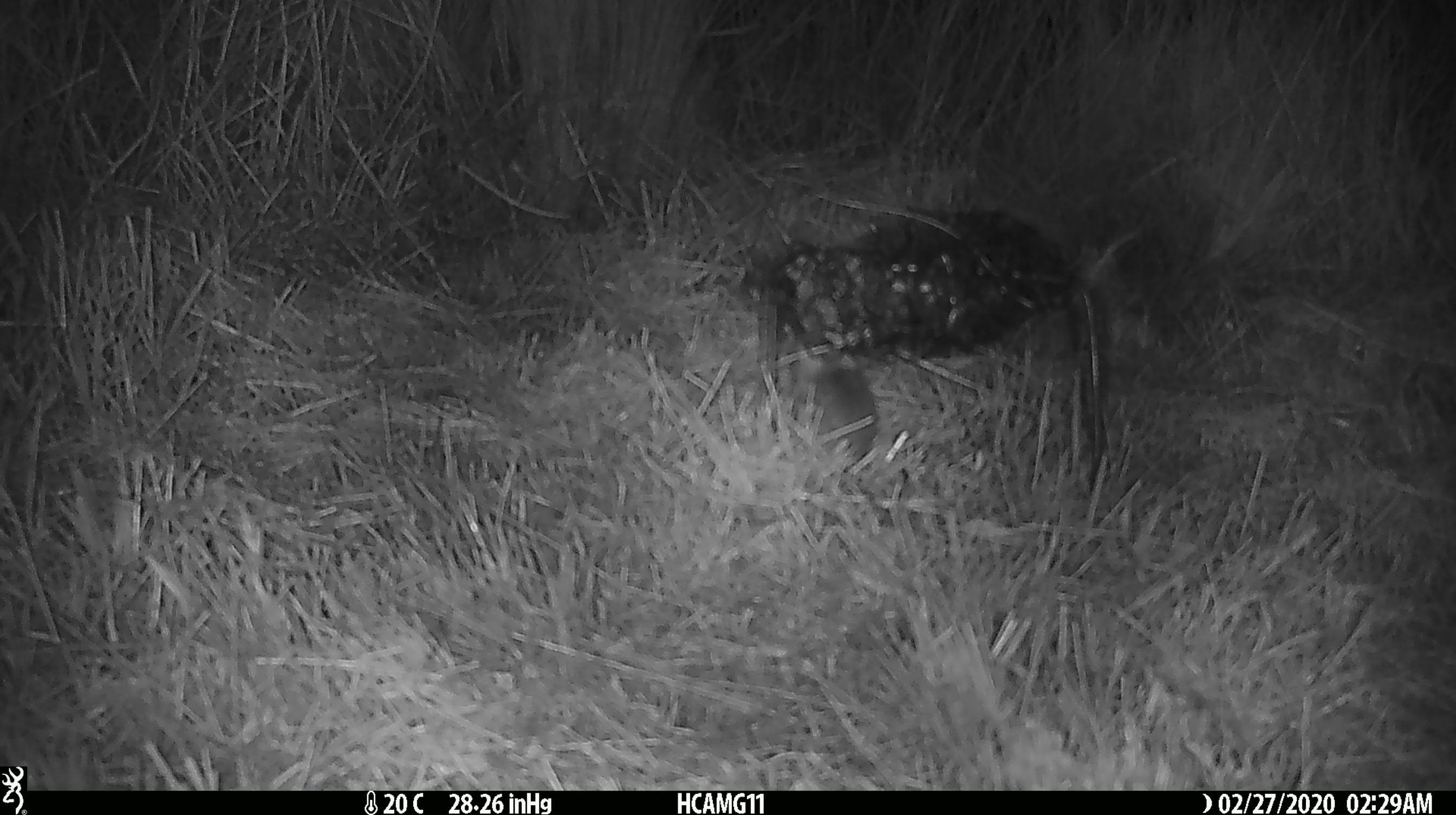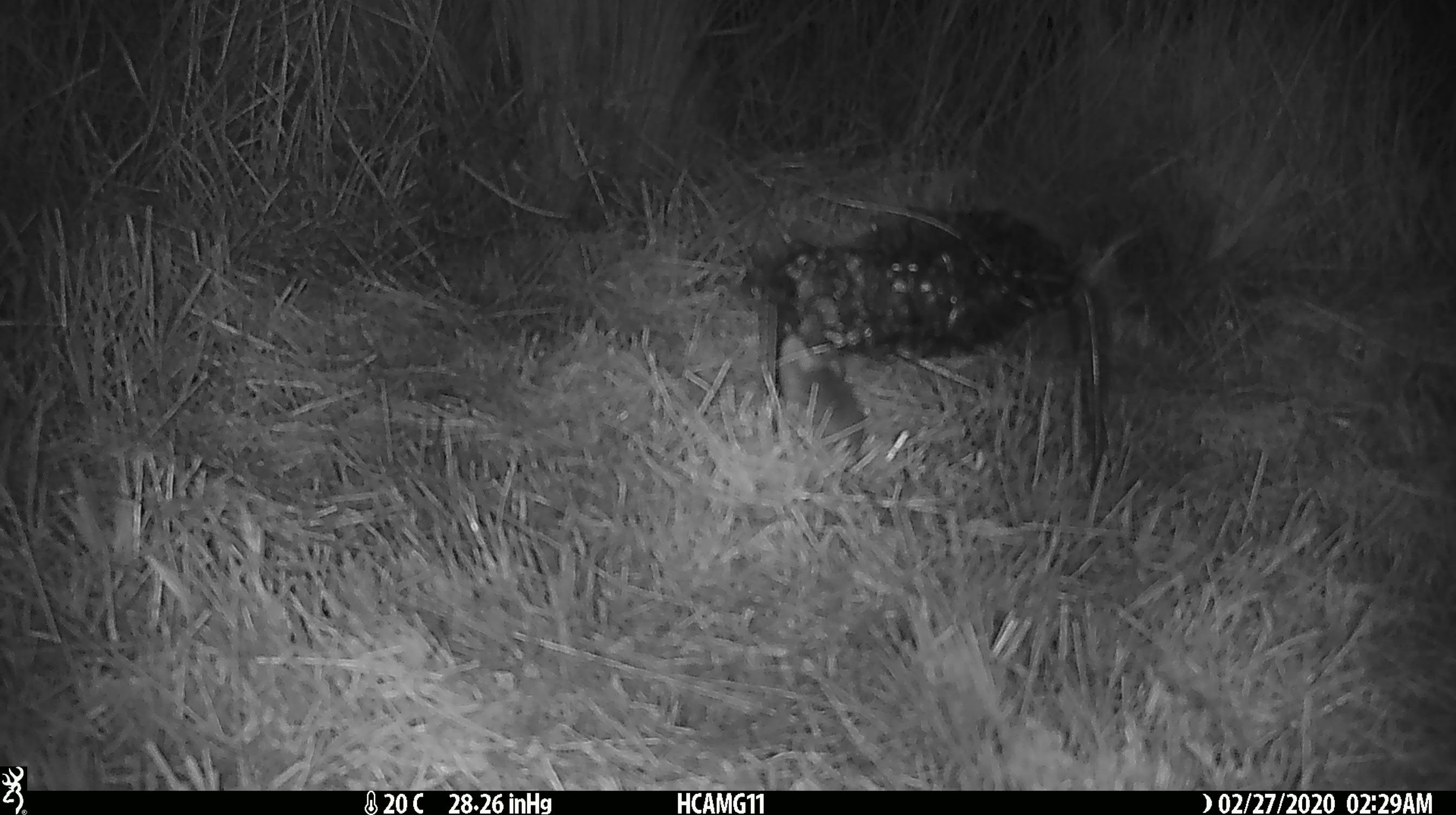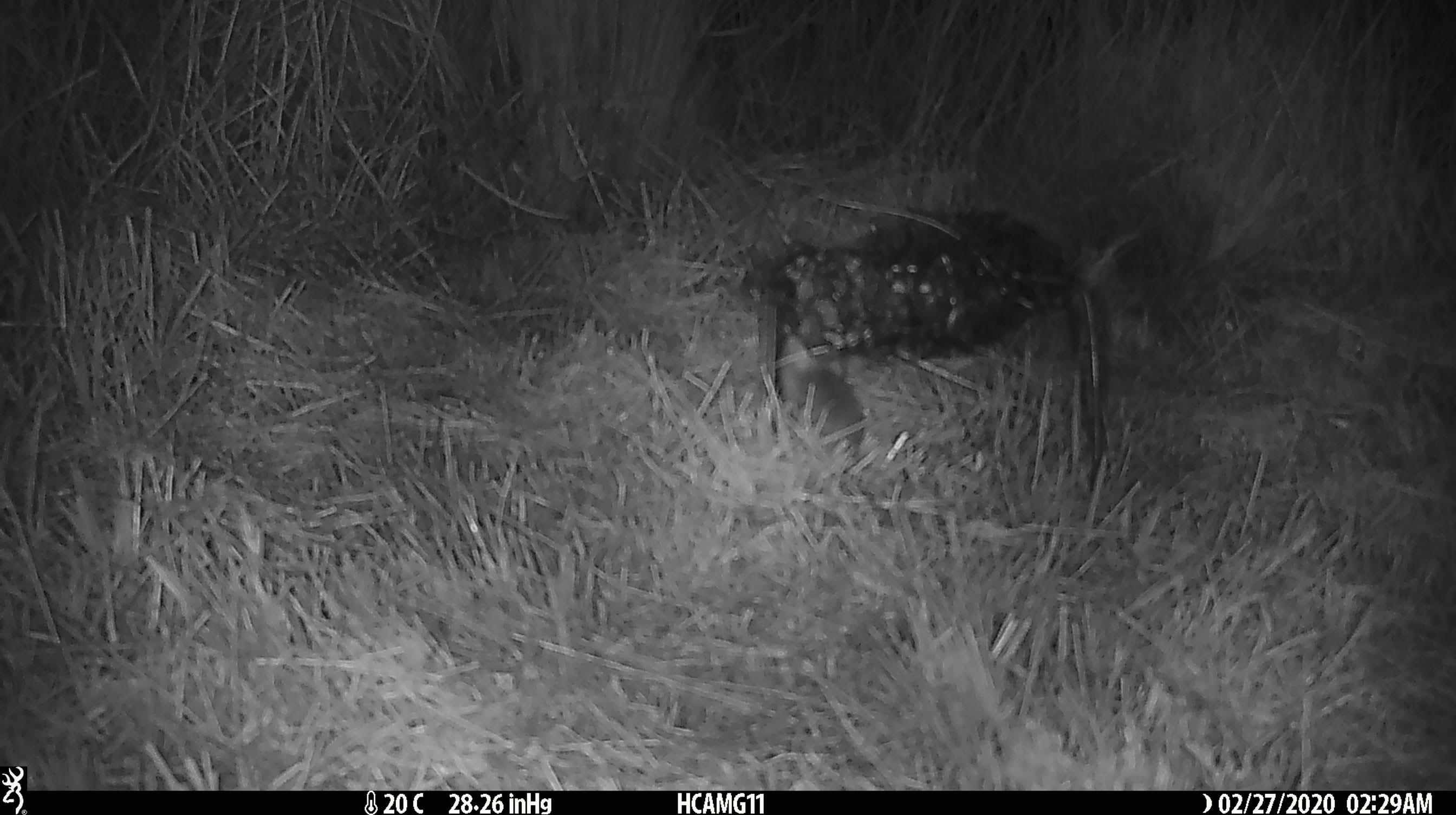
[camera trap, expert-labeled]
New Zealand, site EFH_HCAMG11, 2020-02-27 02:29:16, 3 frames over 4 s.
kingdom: Animalia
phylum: Chordata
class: Mammalia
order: Rodentia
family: Muridae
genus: Mus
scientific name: Mus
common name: mouse